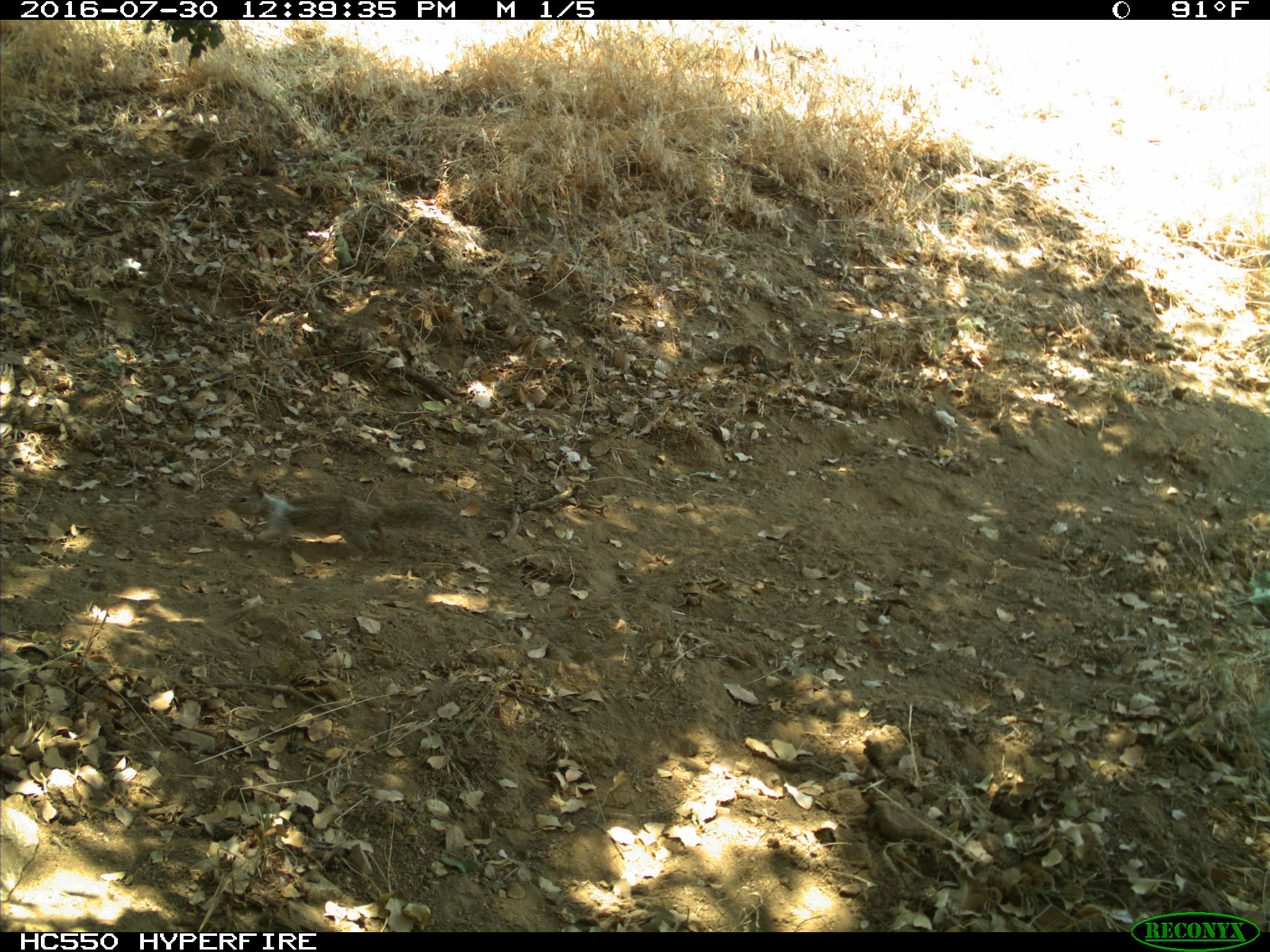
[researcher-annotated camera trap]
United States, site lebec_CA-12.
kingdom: Animalia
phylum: Chordata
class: Mammalia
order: Rodentia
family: Sciuridae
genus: Otospermophilus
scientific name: Otospermophilus beecheyi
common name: california ground squirrel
Otospermophilus beecheyi (california ground squirrel).